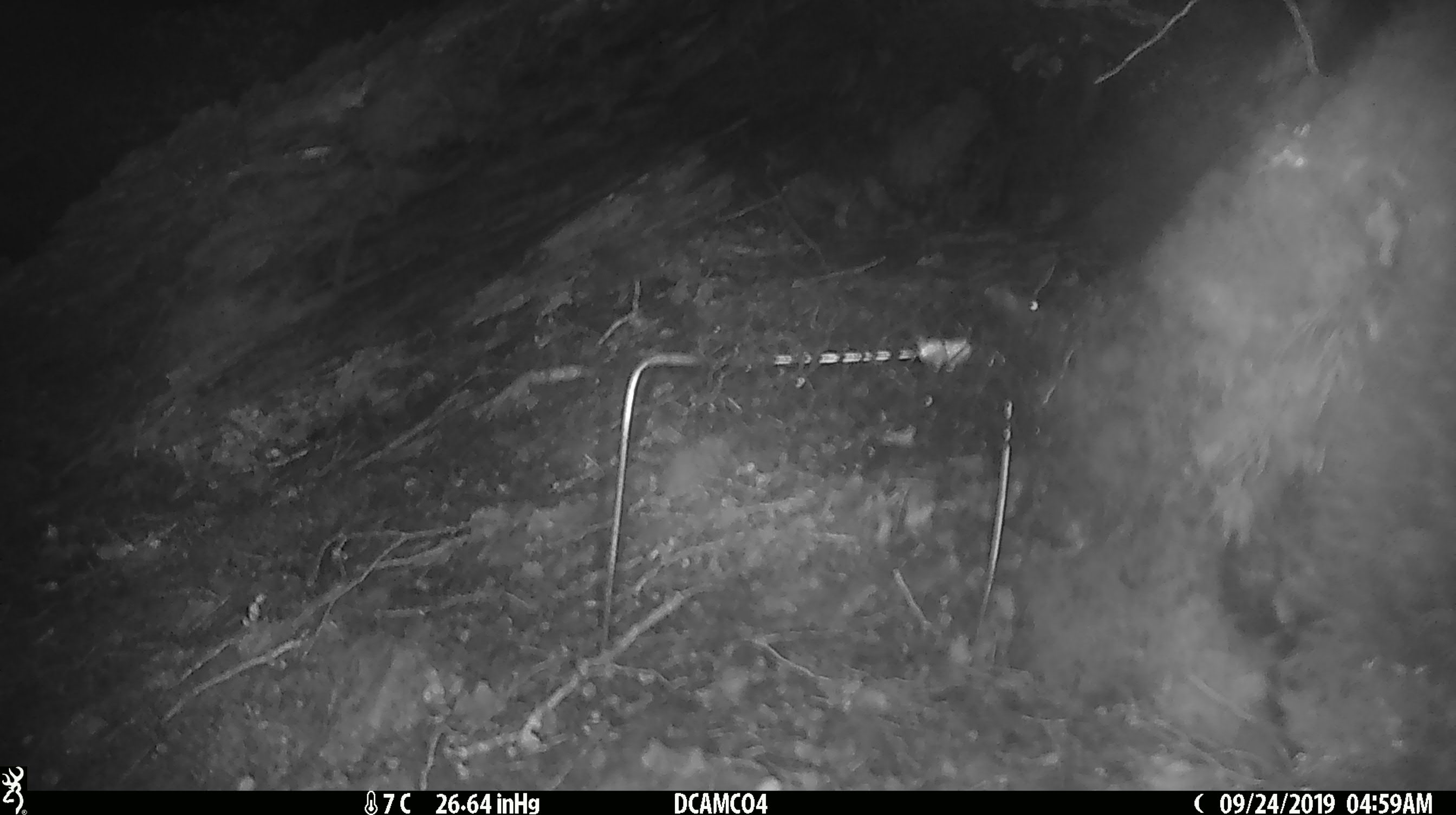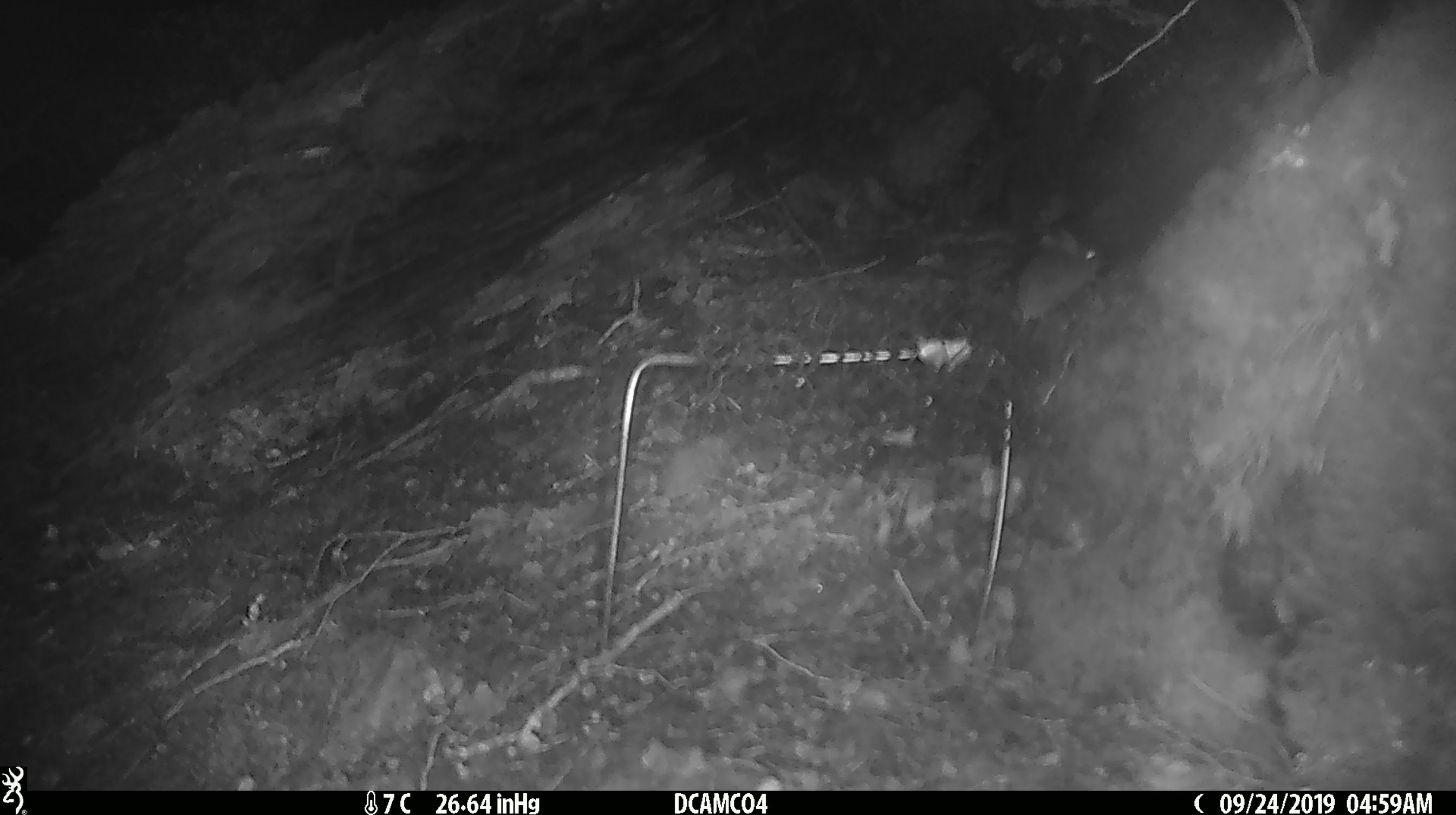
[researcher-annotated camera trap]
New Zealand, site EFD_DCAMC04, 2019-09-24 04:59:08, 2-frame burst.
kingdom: Animalia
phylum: Chordata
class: Mammalia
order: Rodentia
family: Muridae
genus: Mus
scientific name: Mus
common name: mouse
Mouse (Mus).